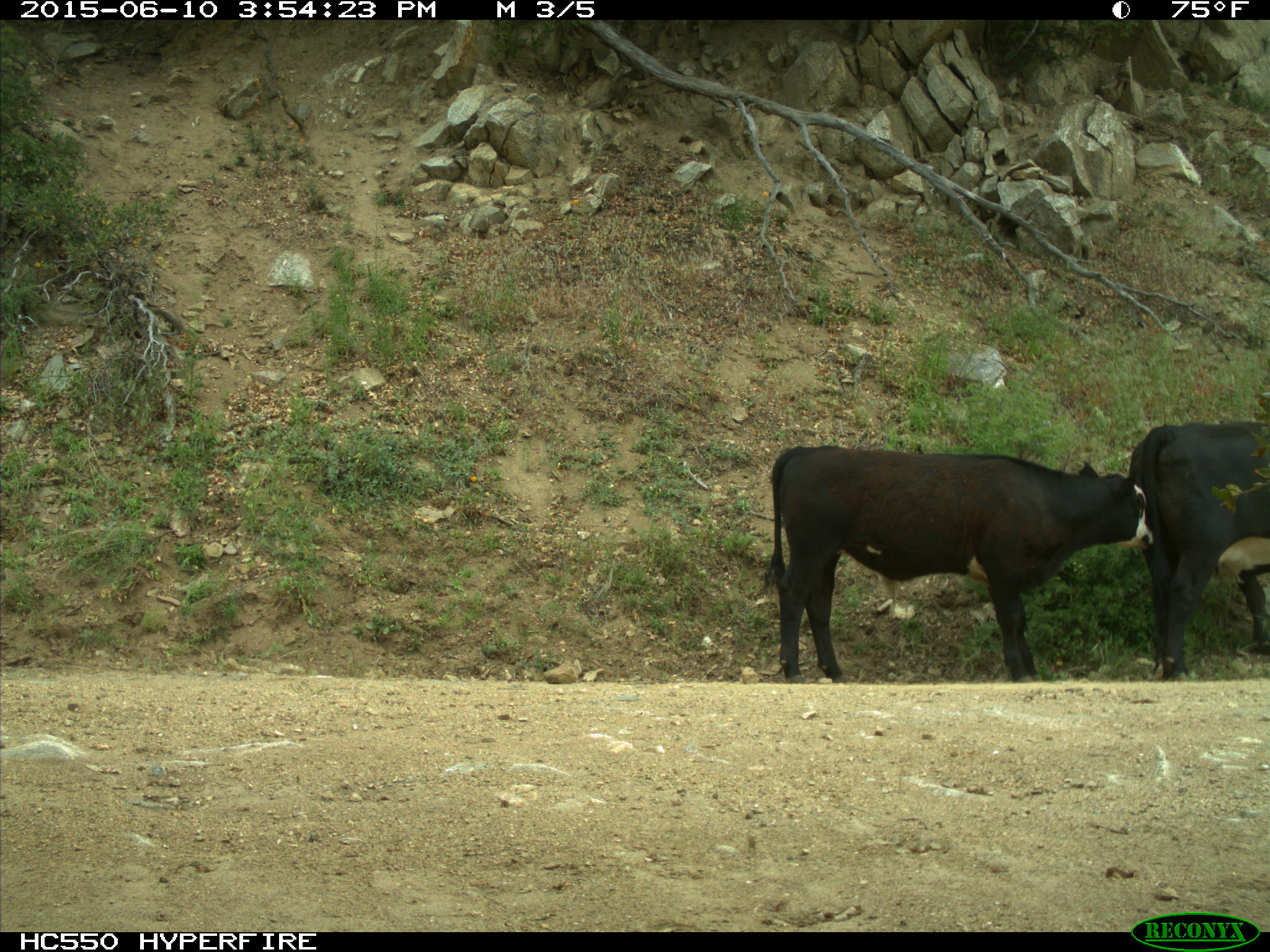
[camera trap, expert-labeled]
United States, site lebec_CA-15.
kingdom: Animalia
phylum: Chordata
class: Mammalia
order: Artiodactyla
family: Bovidae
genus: Bos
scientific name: Bos taurus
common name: domestic cow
Bos taurus (domestic cow).